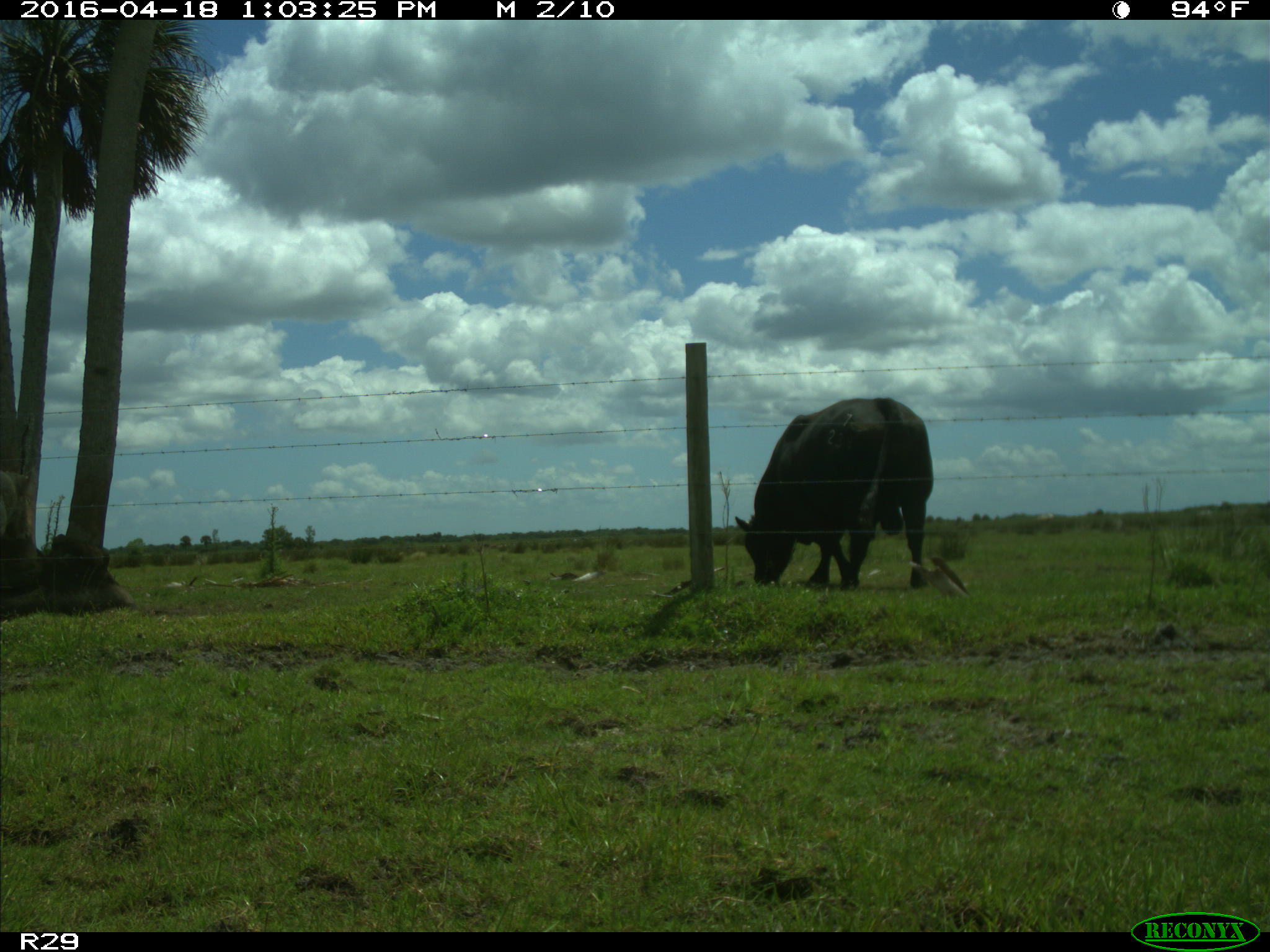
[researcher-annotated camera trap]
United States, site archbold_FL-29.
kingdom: Animalia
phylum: Chordata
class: Mammalia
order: Artiodactyla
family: Bovidae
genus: Bos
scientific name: Bos taurus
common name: domestic cow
Bos taurus (domestic cow).